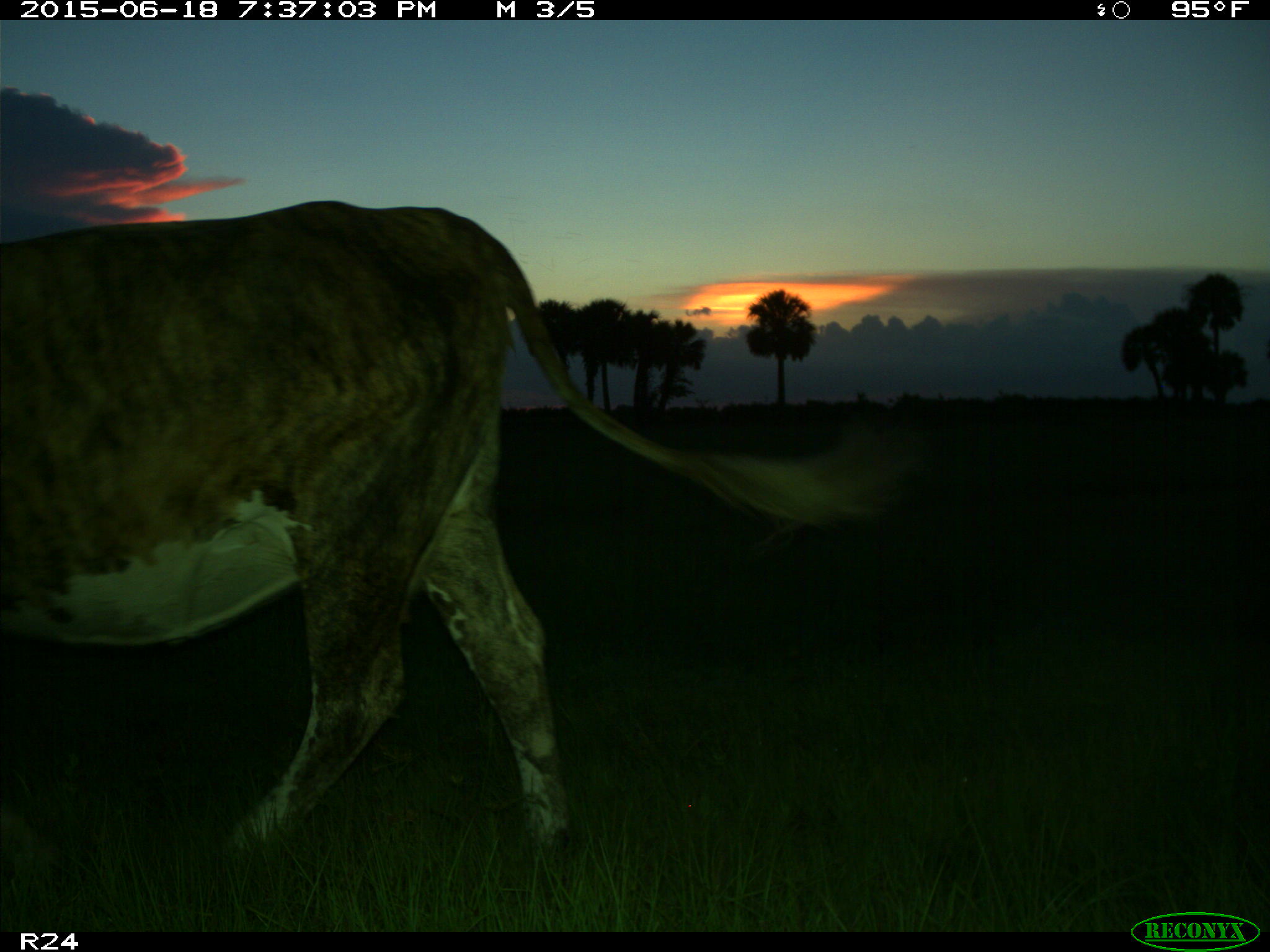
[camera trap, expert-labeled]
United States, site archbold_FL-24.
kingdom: Animalia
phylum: Chordata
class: Mammalia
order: Artiodactyla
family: Bovidae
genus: Bos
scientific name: Bos taurus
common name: domestic cow